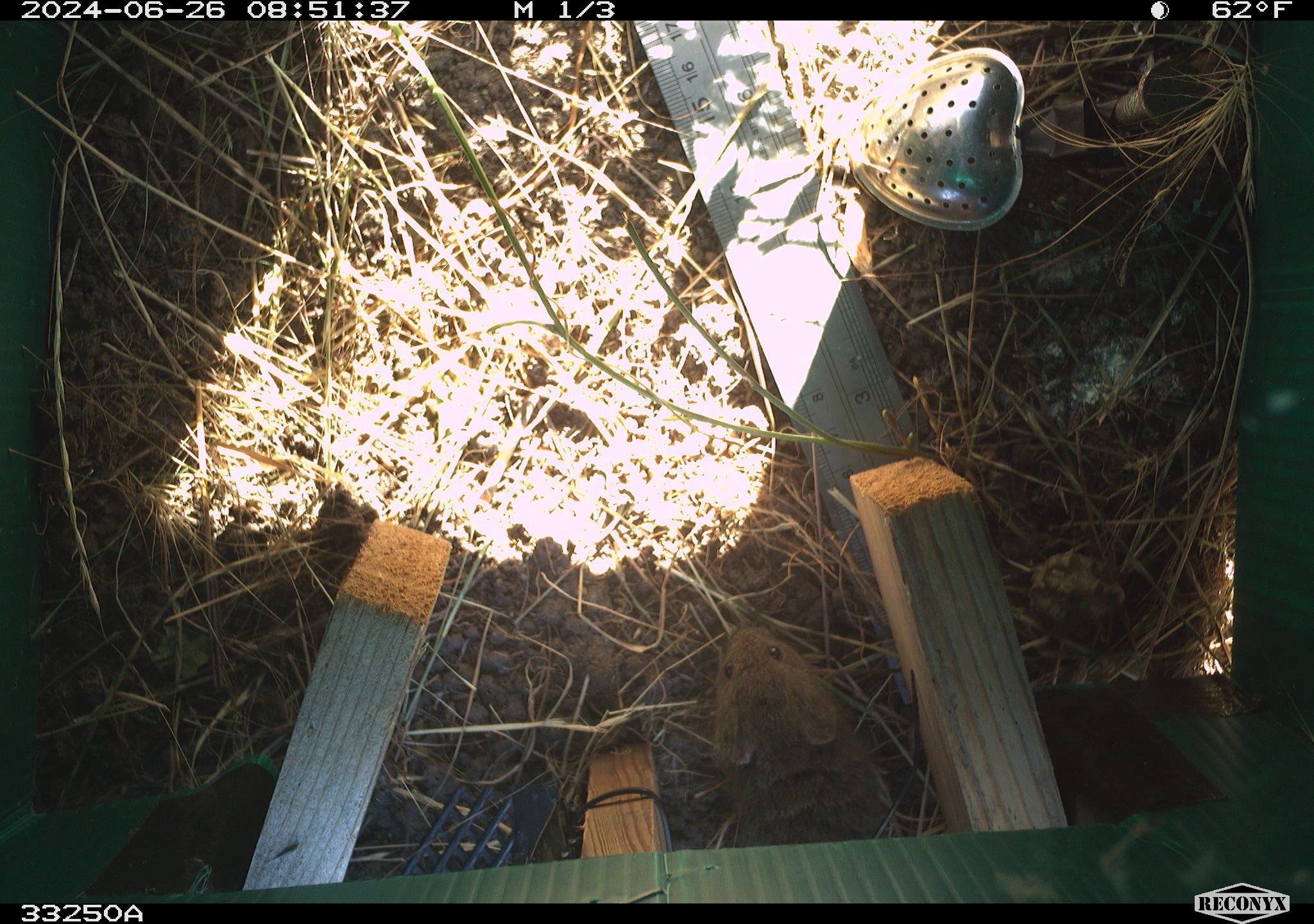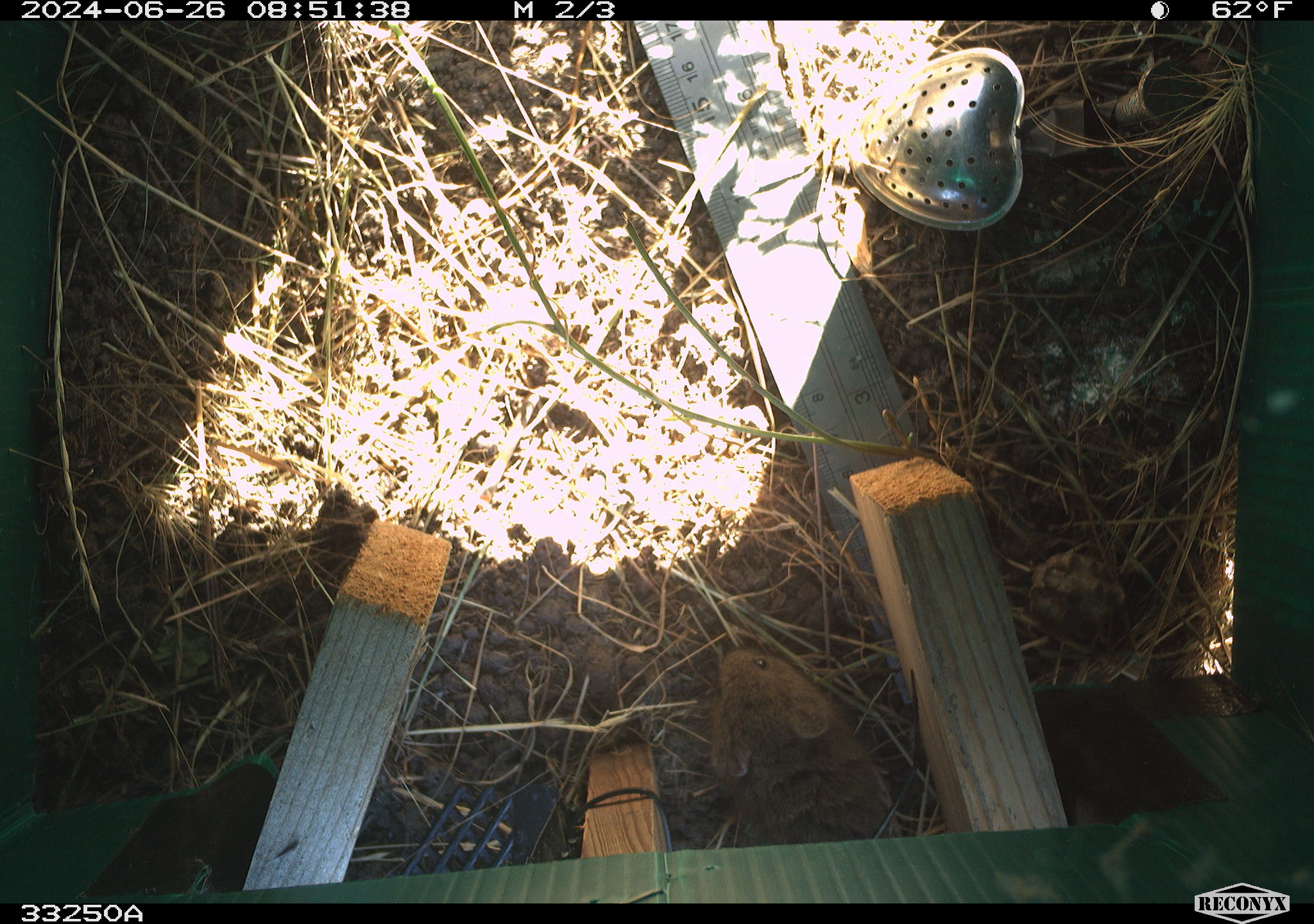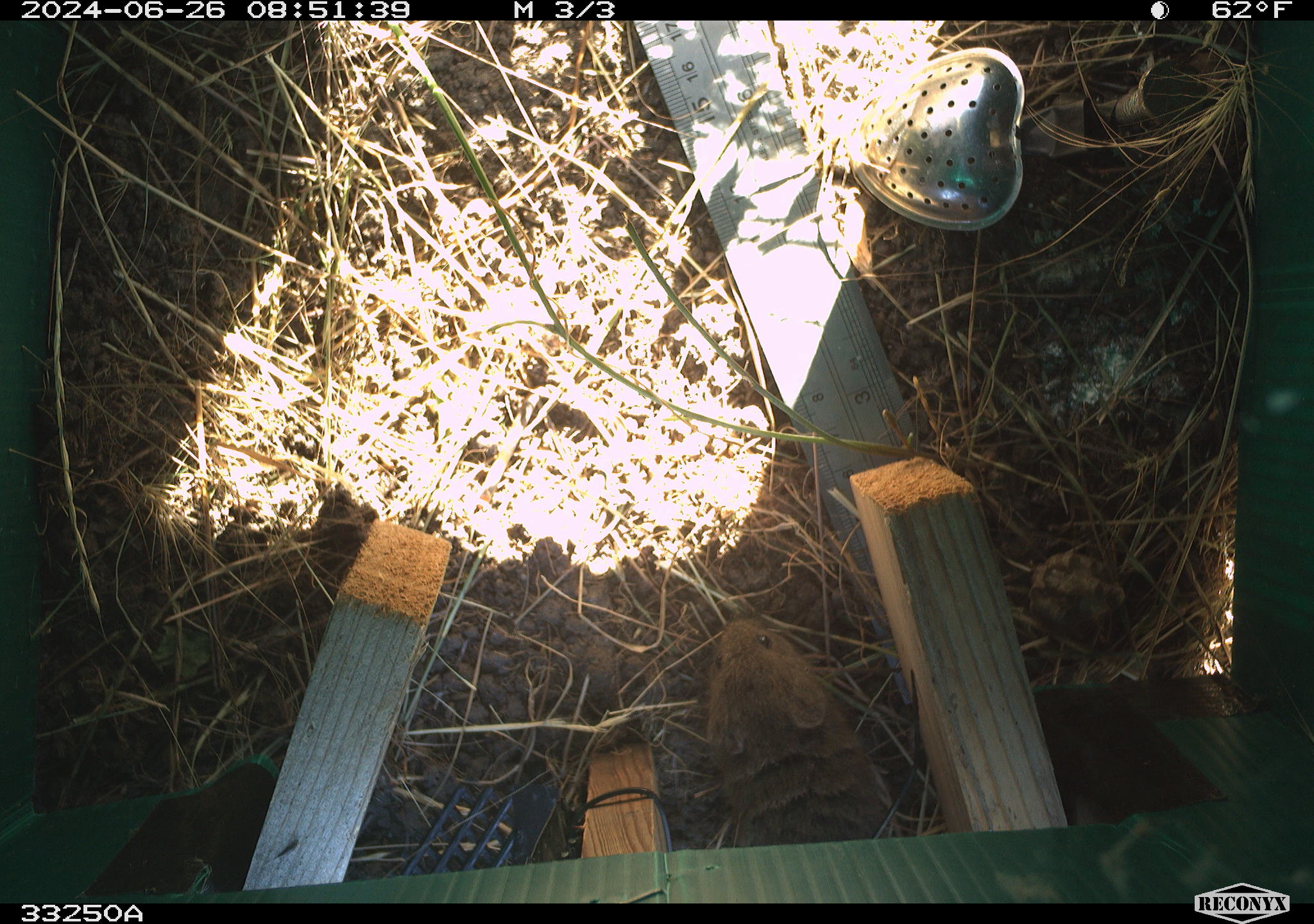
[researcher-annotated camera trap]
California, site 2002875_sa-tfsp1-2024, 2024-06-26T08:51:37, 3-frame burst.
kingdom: Animalia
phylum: Chordata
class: Mammalia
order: Rodentia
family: Cricetidae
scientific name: Arvicolinae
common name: voles, lemmings, and muskrats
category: arvicolinae subfamily